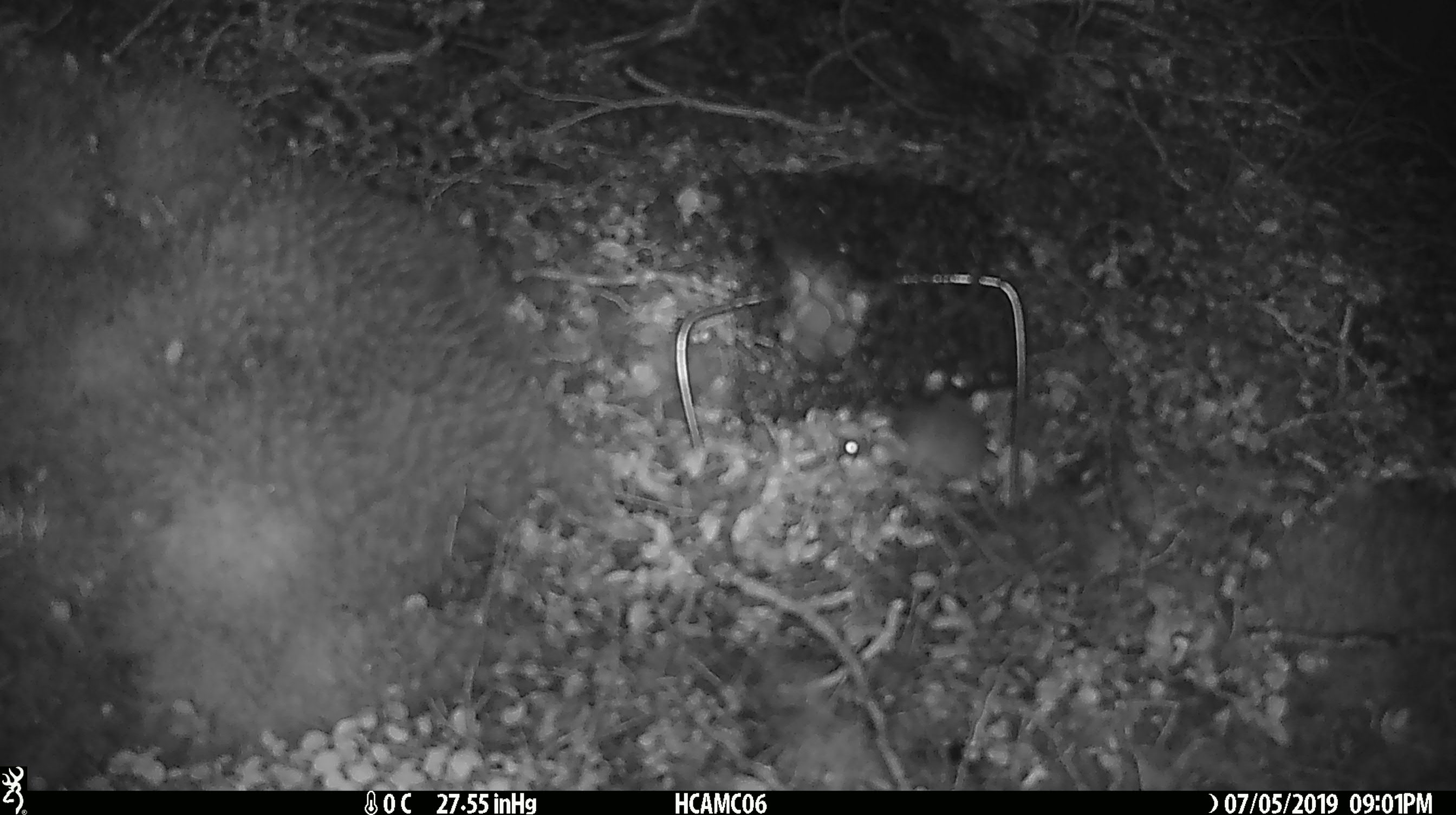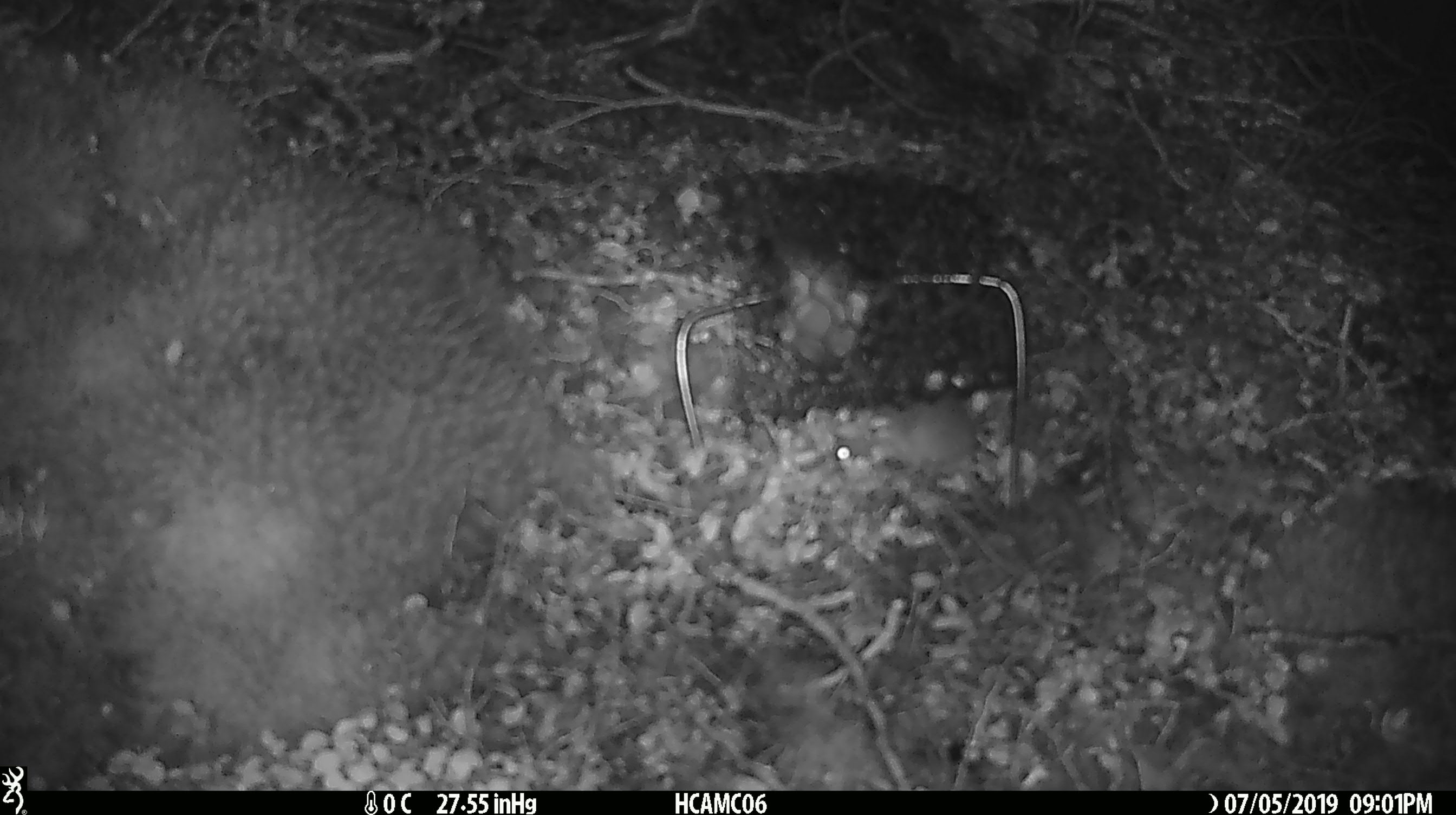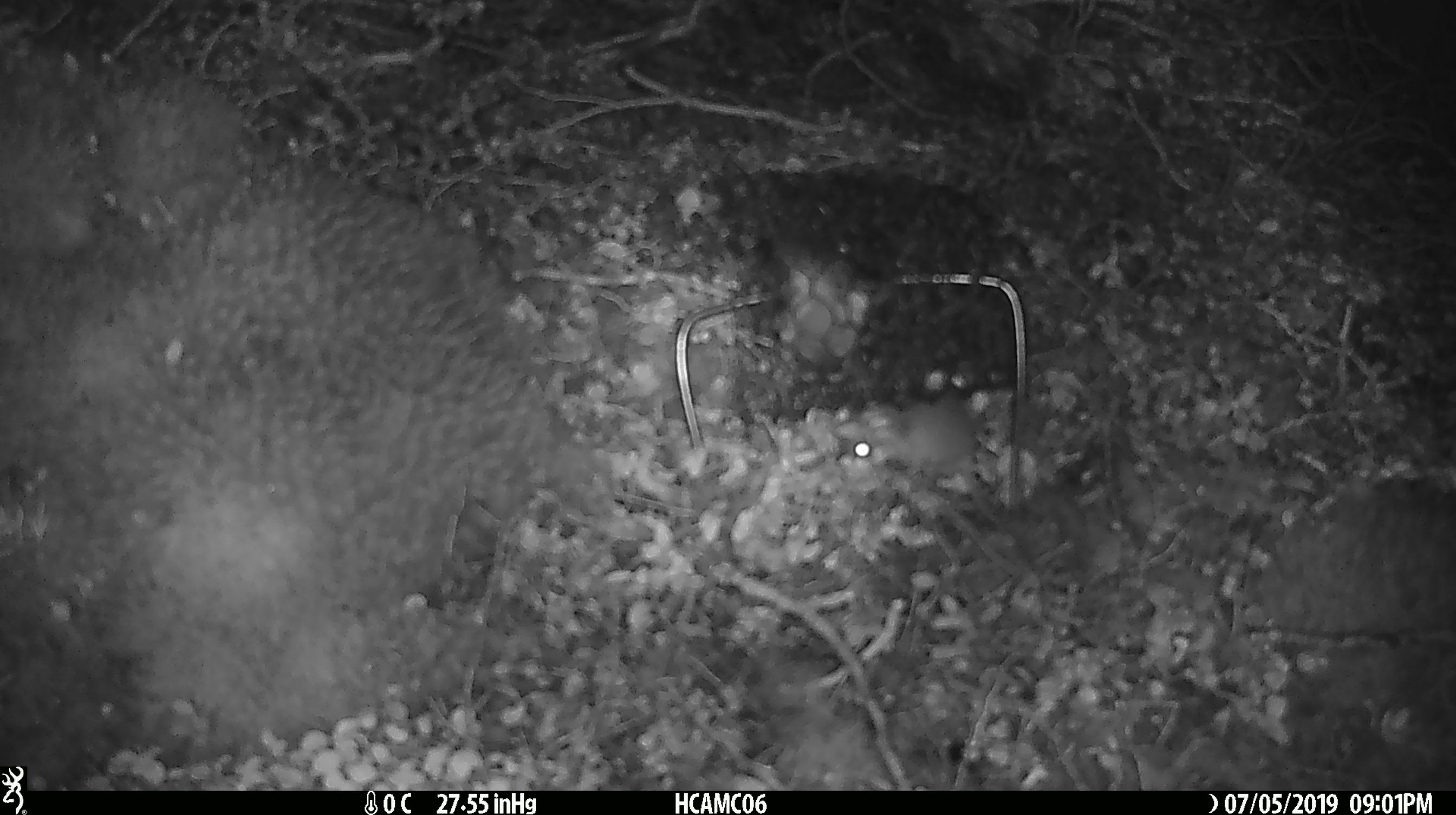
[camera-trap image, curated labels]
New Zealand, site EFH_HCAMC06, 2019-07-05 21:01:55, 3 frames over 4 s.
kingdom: Animalia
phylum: Chordata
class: Mammalia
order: Rodentia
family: Muridae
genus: Mus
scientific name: Mus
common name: mouse